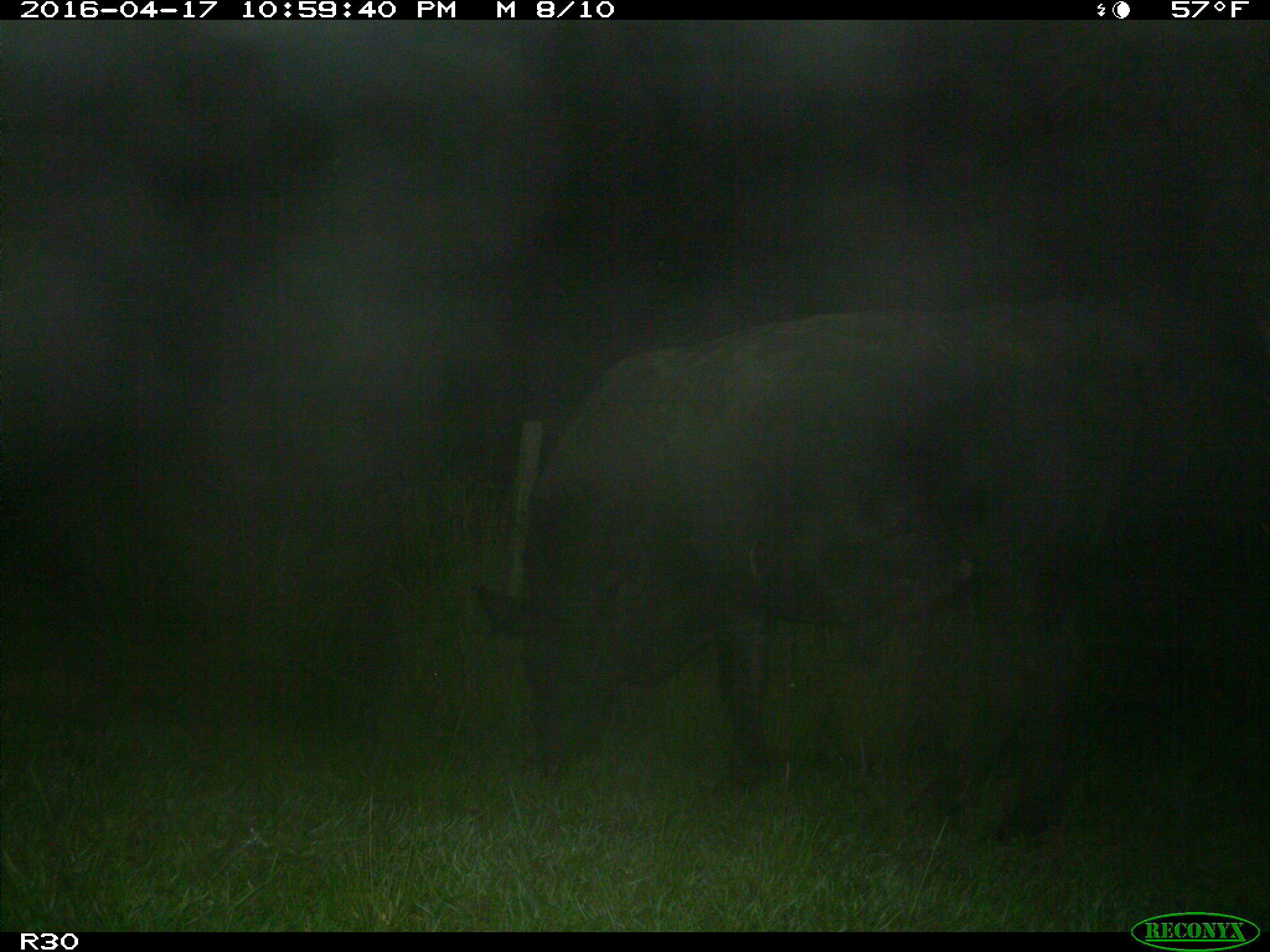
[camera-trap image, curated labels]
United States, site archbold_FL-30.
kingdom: Animalia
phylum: Chordata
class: Mammalia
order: Artiodactyla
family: Bovidae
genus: Bos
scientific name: Bos taurus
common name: domestic cow